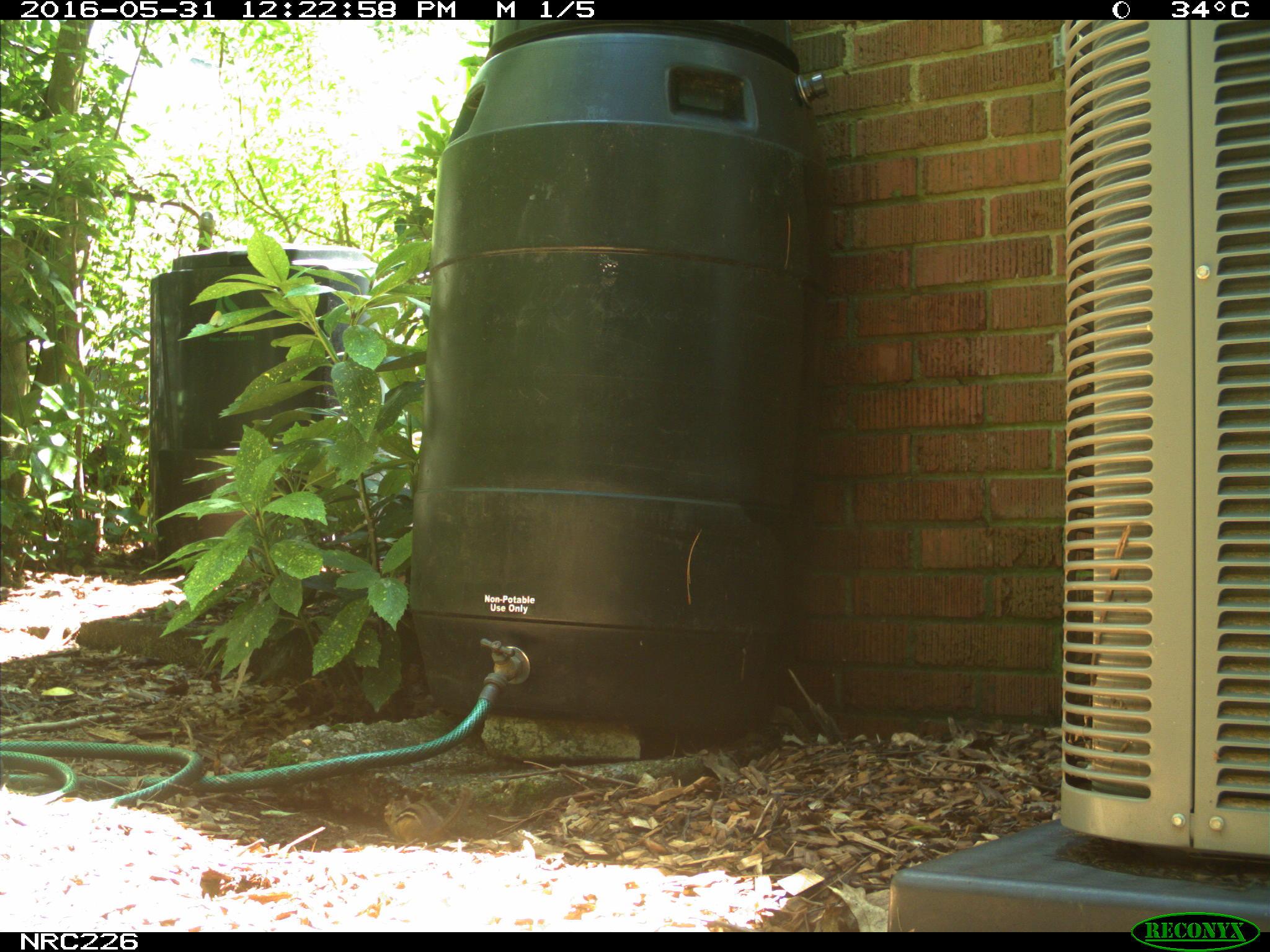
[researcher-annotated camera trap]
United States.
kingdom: Animalia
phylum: Chordata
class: Mammalia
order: Rodentia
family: Sciuridae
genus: Tamias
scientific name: Tamias striatus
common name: eastern chipmunk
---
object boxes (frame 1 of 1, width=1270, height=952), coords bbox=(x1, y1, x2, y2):
Eastern Chipmunk: bbox=(378, 776, 481, 849)